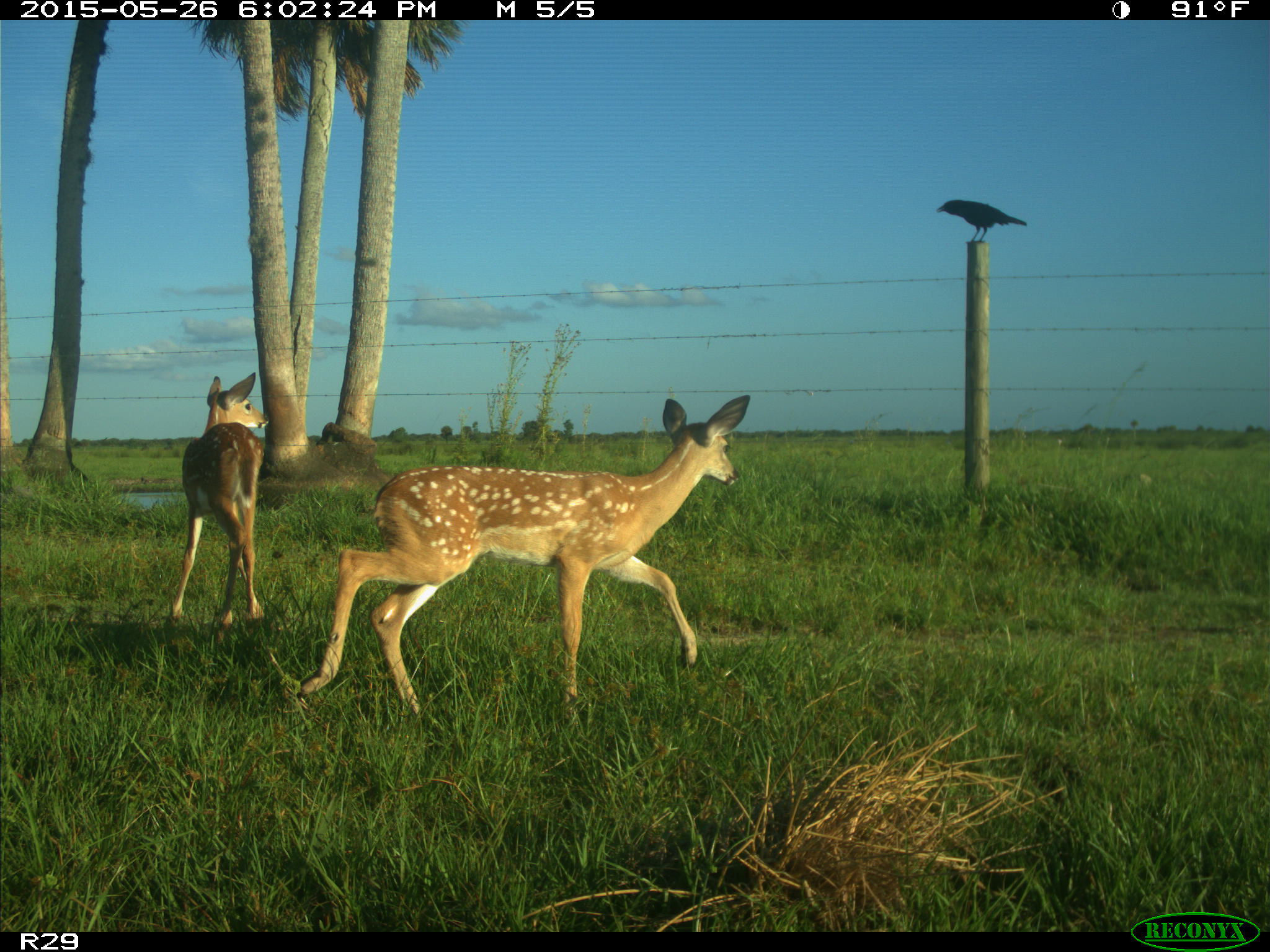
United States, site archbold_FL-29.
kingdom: Animalia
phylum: Chordata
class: Mammalia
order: Artiodactyla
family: Cervidae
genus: Odocoileus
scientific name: Odocoileus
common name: deer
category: unidentified deer